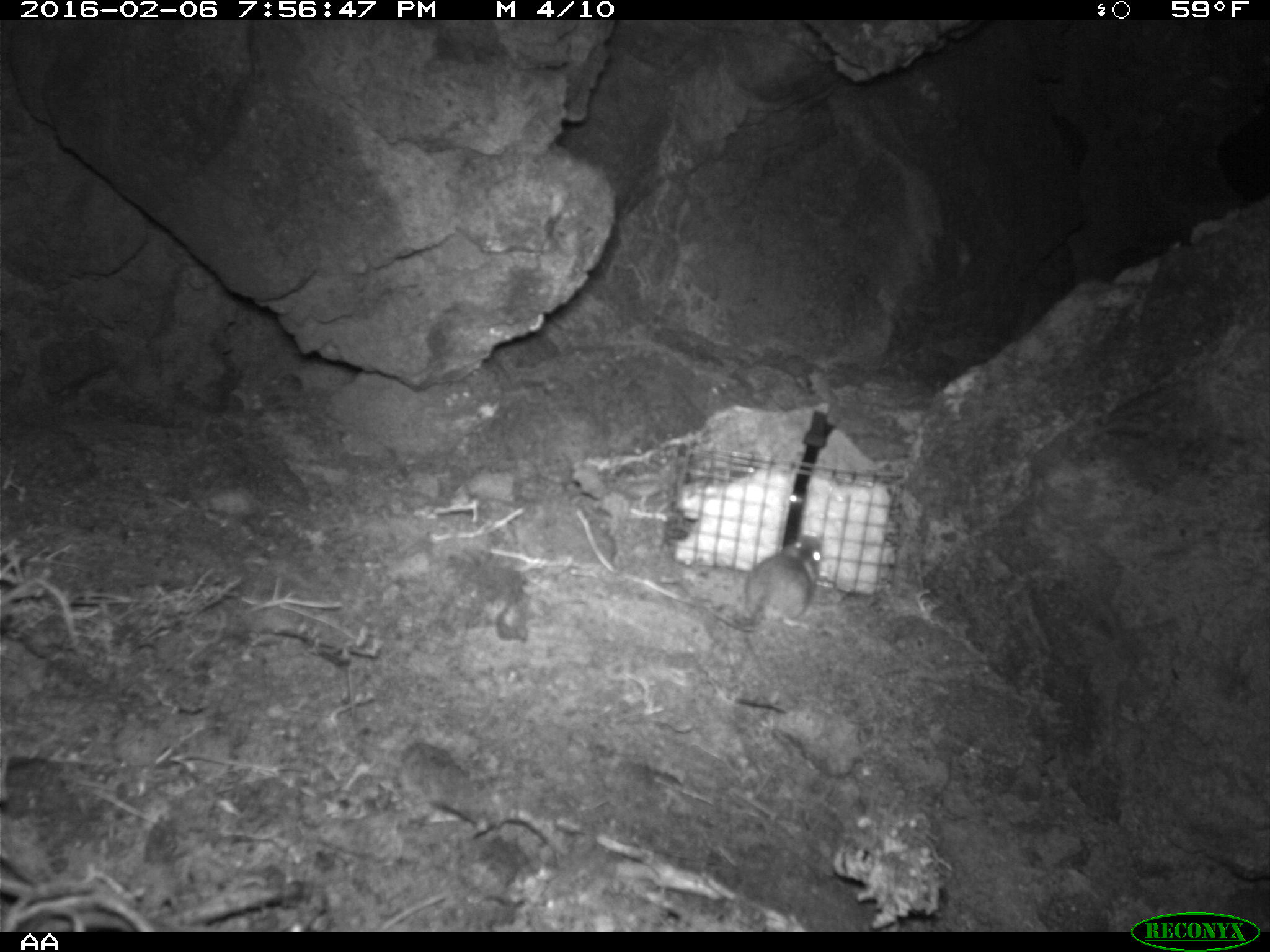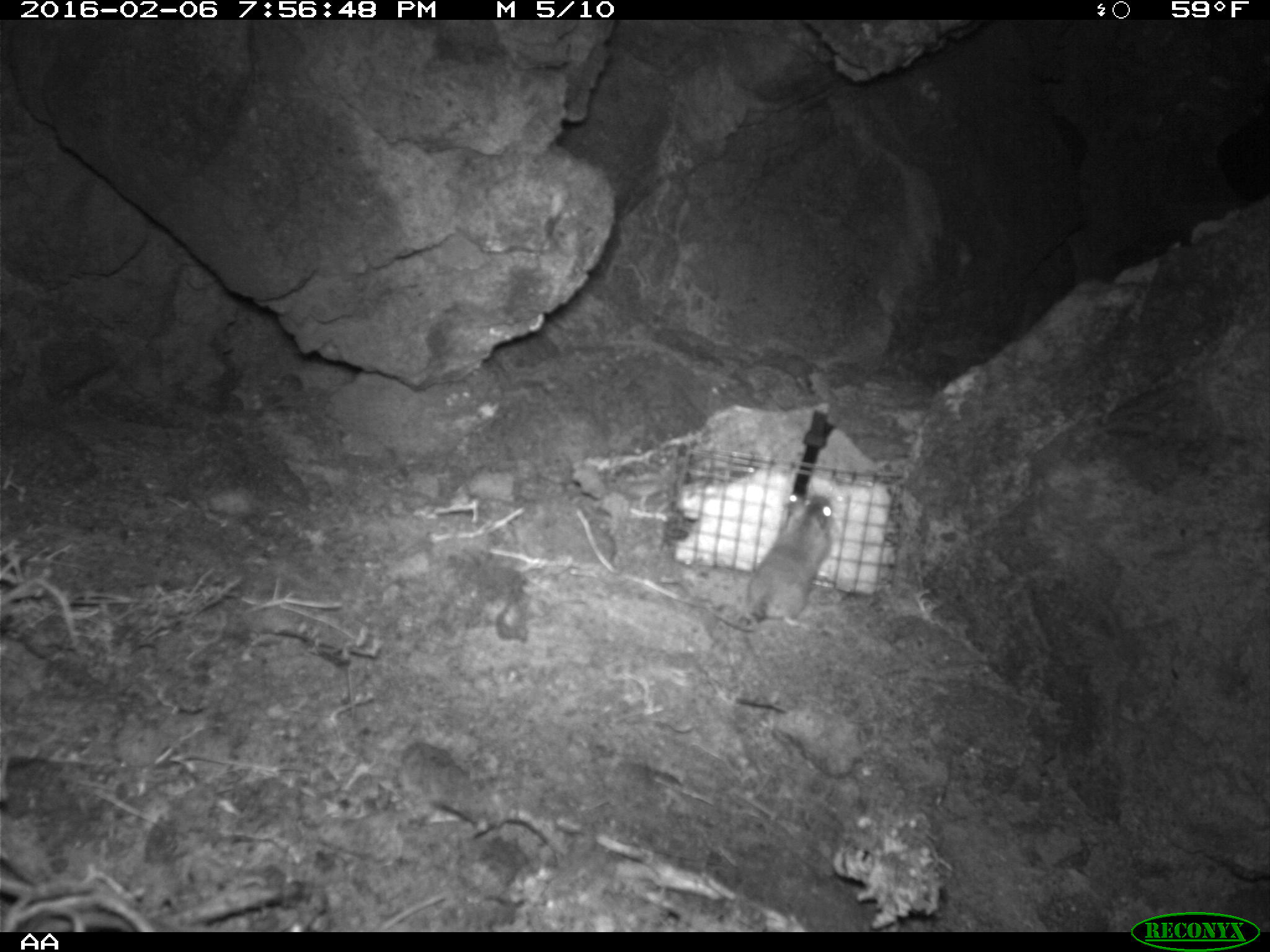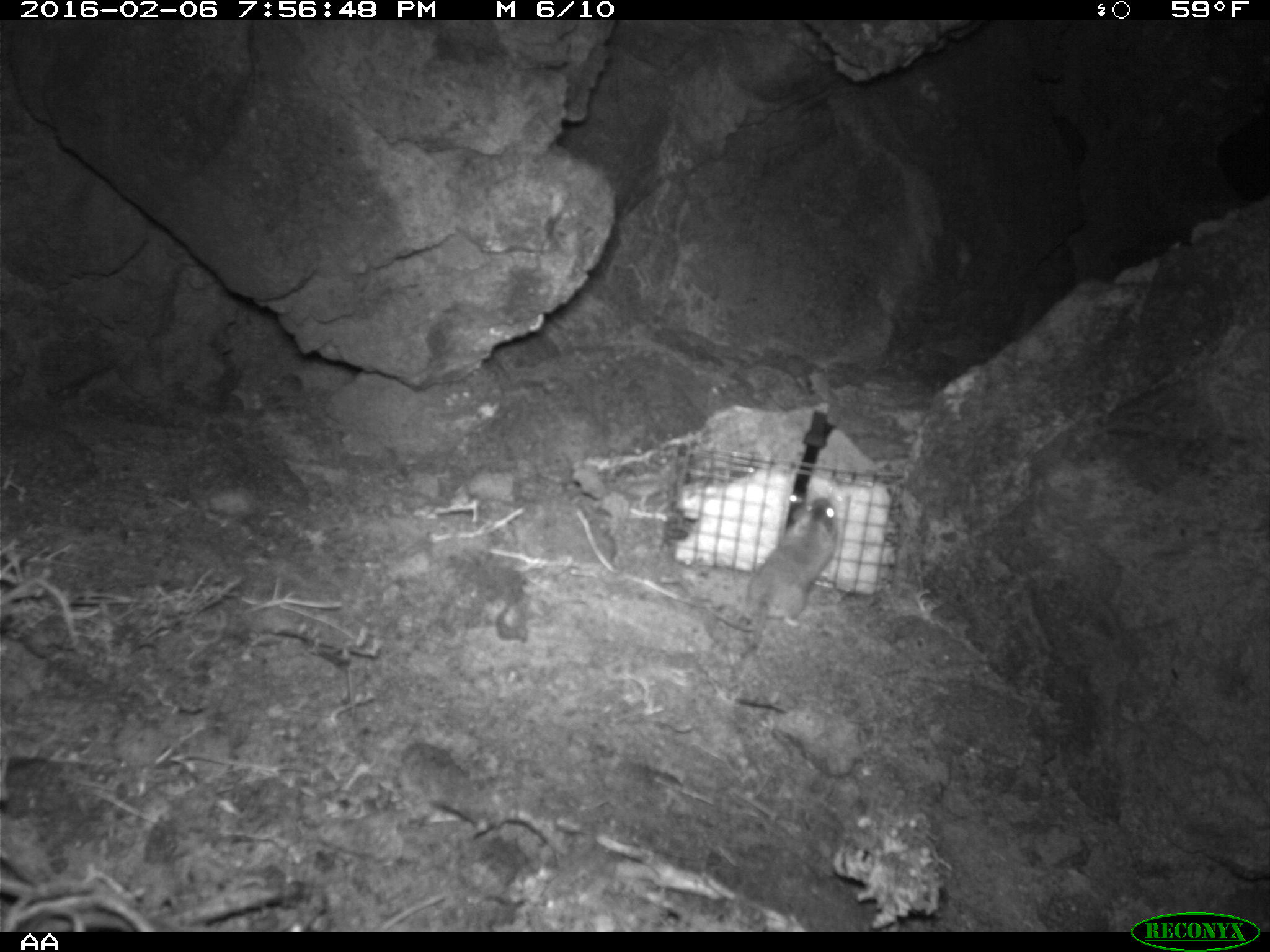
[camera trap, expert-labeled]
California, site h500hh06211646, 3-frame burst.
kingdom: Animalia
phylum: Chordata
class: Mammalia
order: Rodentia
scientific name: Rodentia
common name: rodent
Rodent (Rodentia).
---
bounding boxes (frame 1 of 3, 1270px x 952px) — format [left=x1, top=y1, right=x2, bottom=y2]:
rodent: [left=687, top=533, right=825, bottom=632]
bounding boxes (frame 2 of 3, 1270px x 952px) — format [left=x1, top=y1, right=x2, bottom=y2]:
rodent: [left=685, top=493, right=833, bottom=631]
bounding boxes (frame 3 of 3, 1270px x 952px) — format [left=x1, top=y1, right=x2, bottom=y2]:
rodent: [left=706, top=495, right=837, bottom=632]